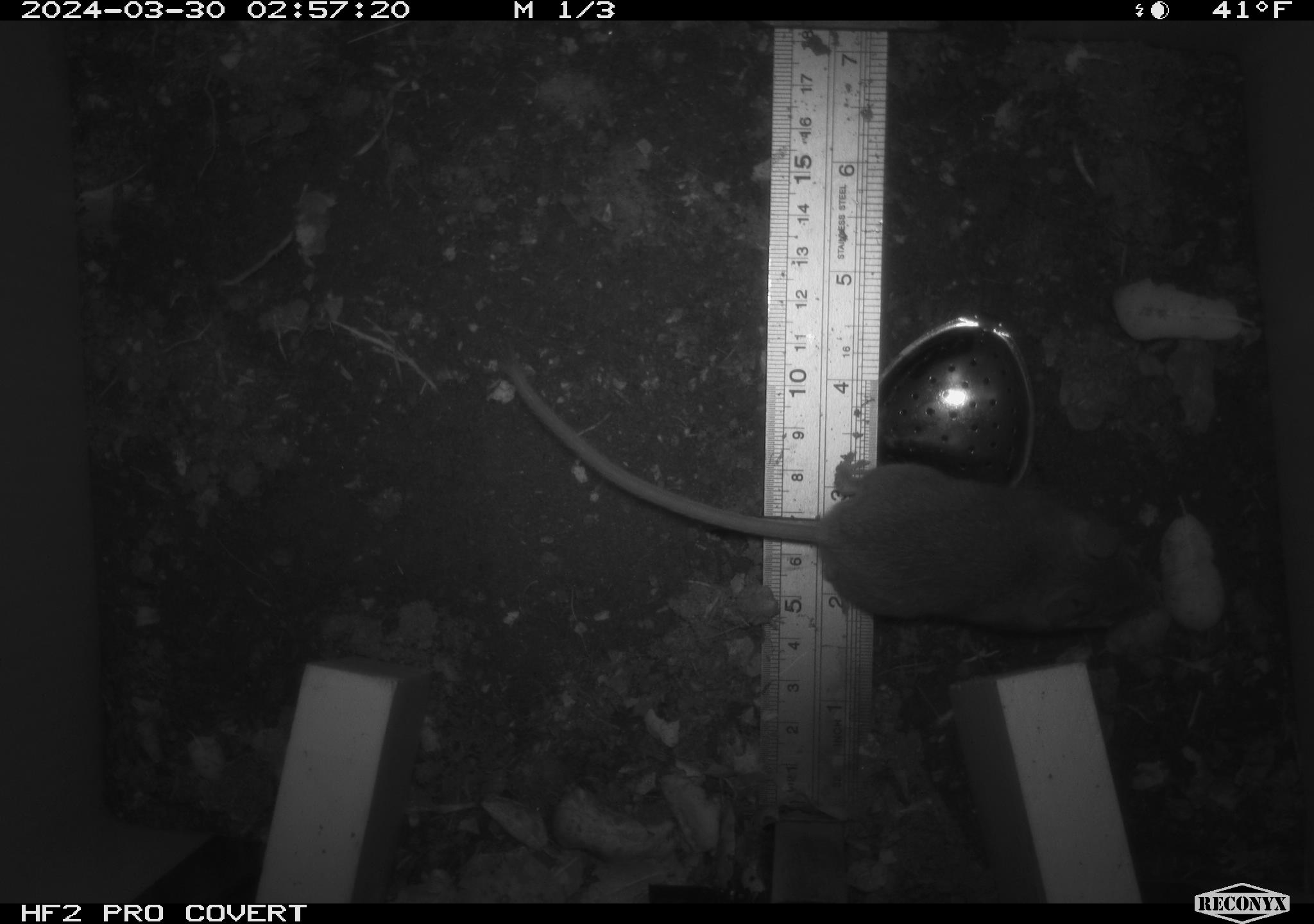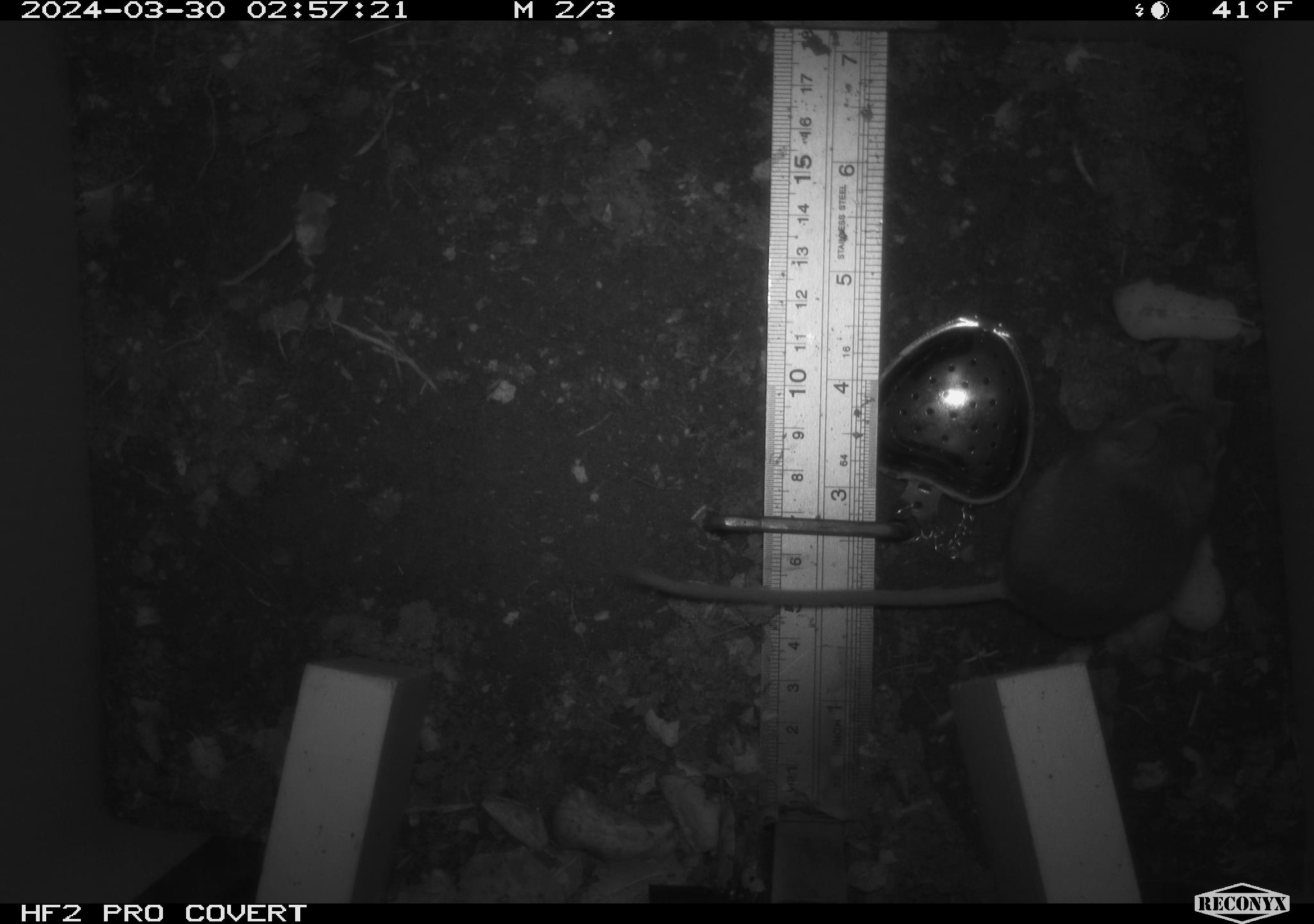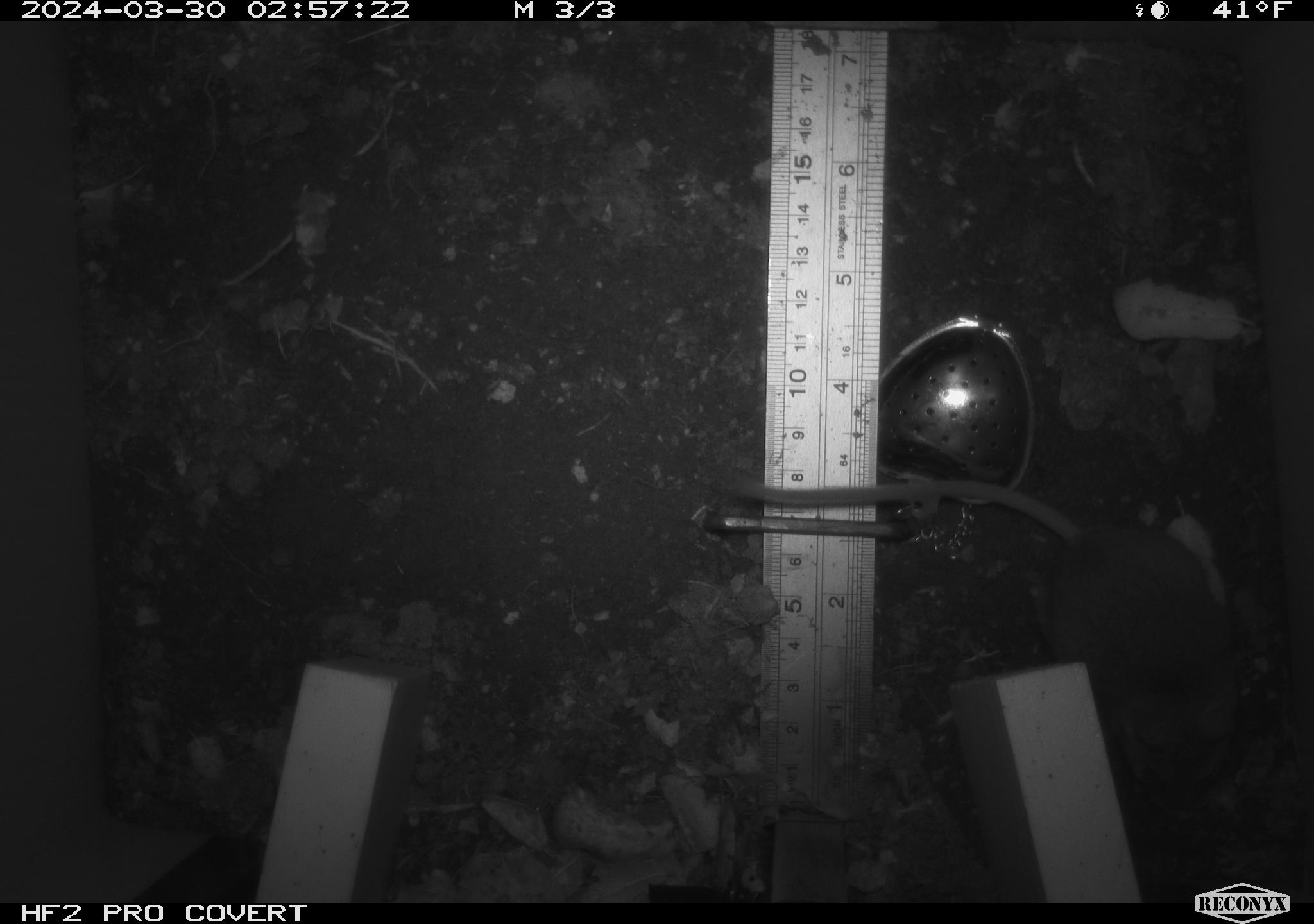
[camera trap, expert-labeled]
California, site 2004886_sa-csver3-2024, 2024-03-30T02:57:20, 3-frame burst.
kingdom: Animalia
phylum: Chordata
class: Mammalia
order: Rodentia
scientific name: Rodentia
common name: rodent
Rodent (Rodentia).